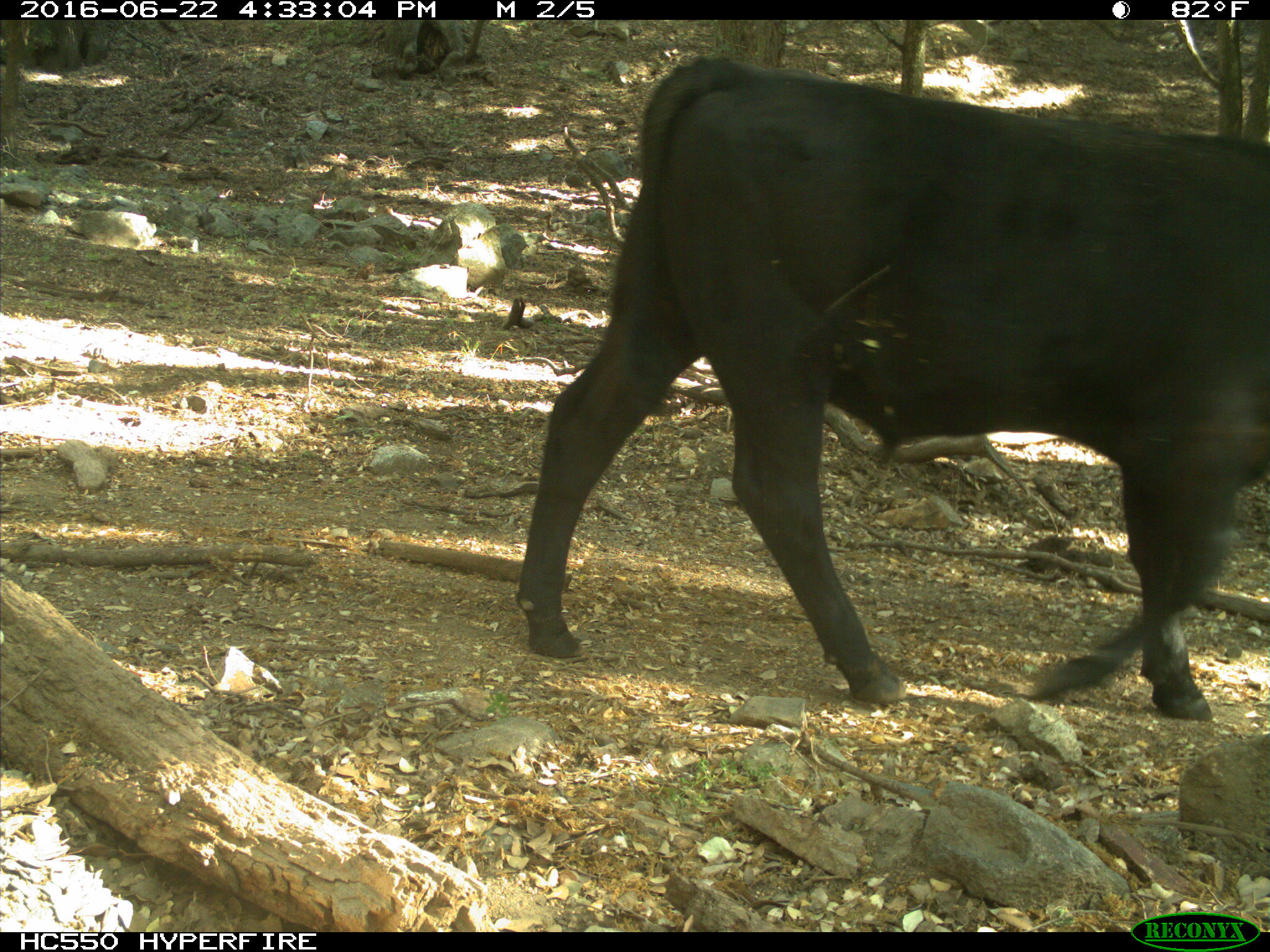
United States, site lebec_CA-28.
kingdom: Animalia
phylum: Chordata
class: Mammalia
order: Artiodactyla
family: Bovidae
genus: Bos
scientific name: Bos taurus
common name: domestic cow